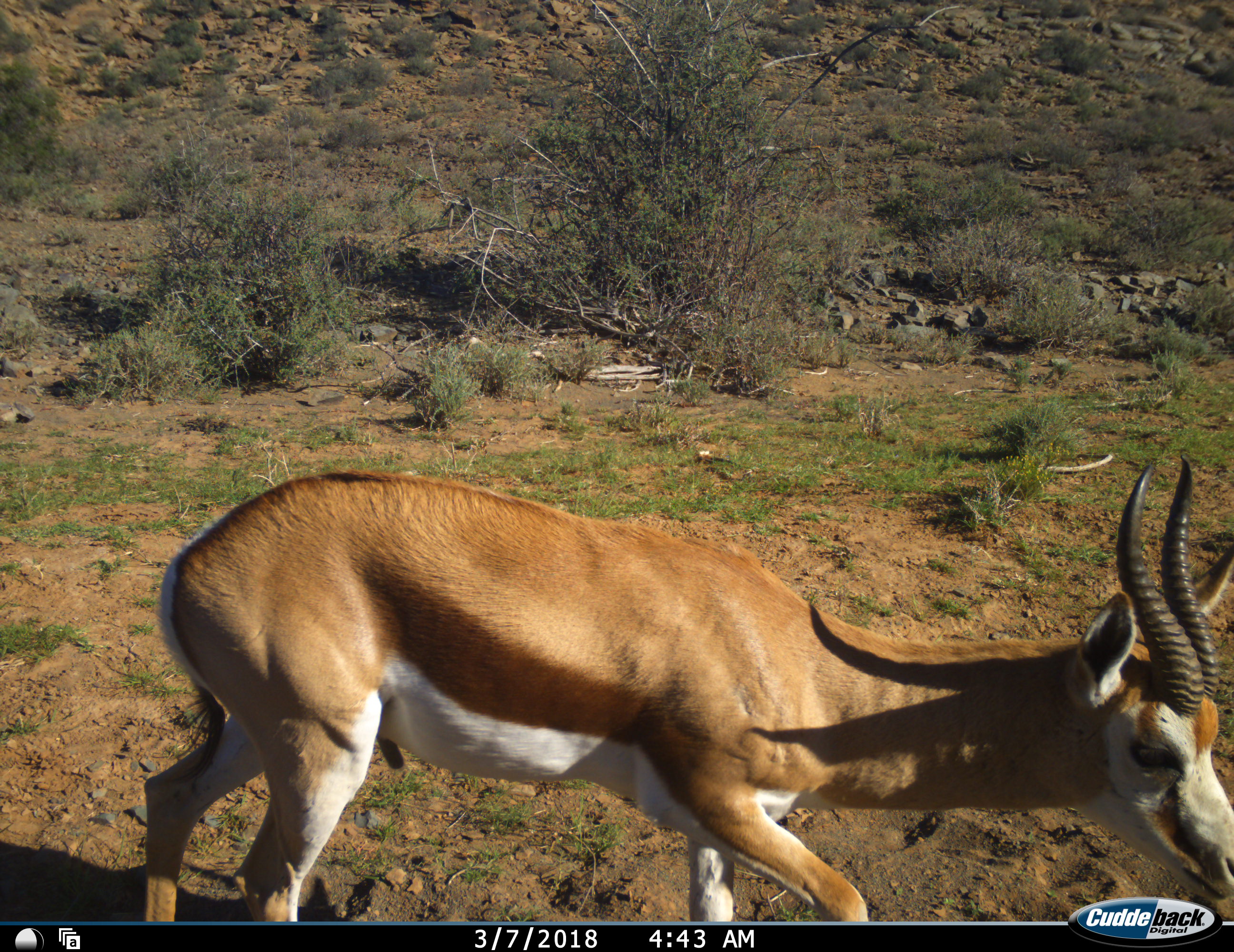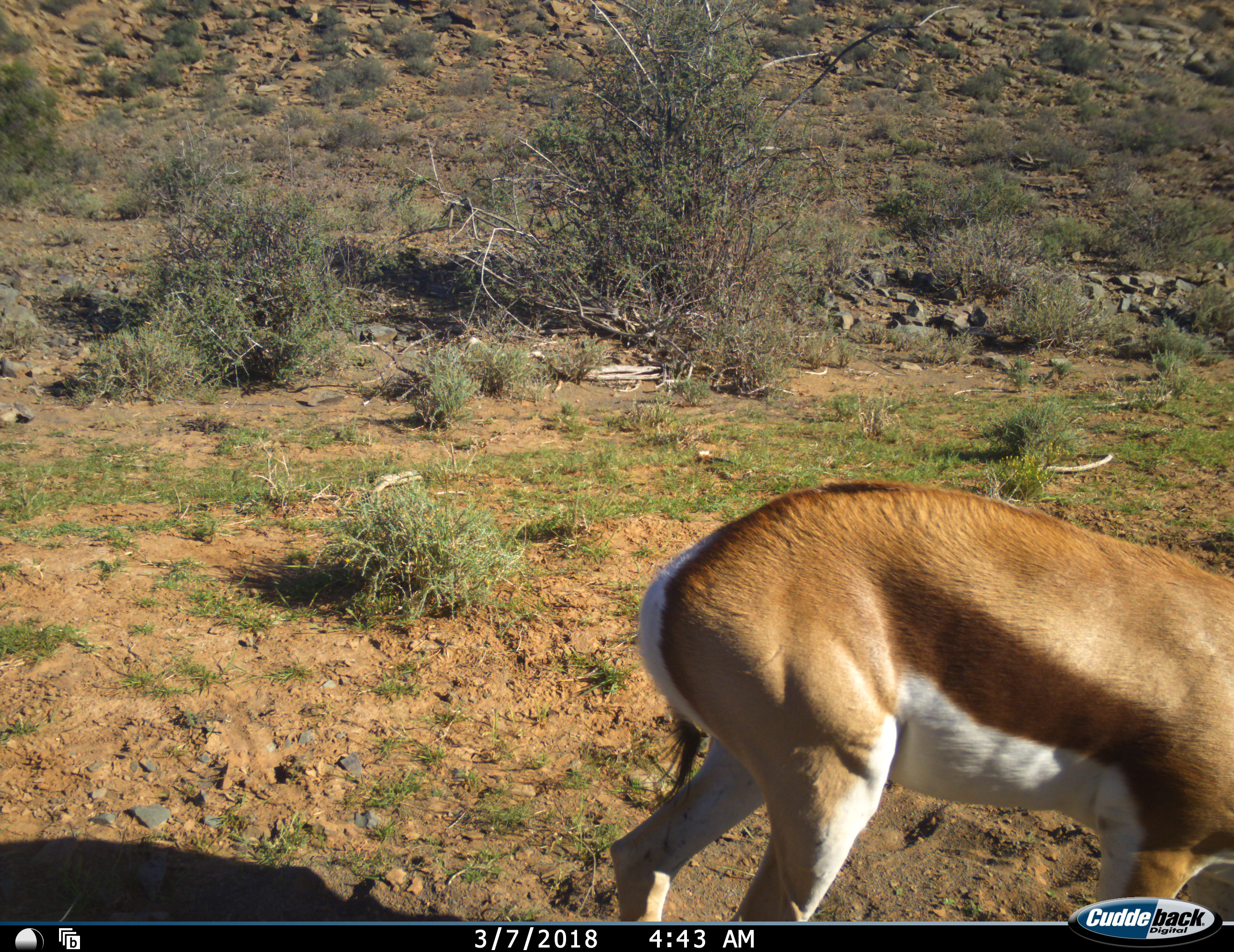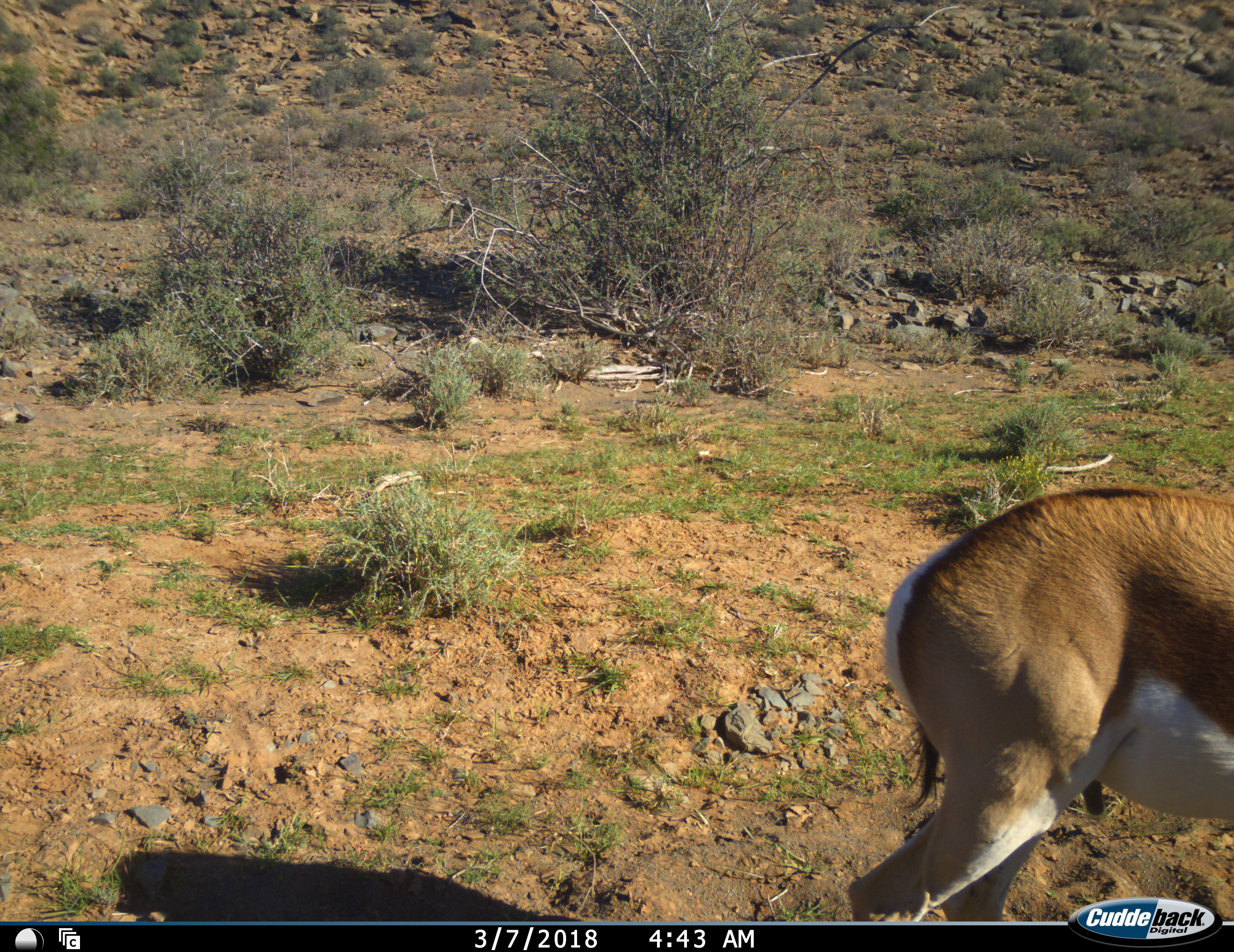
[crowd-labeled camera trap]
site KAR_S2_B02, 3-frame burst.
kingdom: Animalia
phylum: Chordata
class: Mammalia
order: Artiodactyla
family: Bovidae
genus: Antidorcas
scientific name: Antidorcas marsupialis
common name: springbok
Springbok (Antidorcas marsupialis), count 1. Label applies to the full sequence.